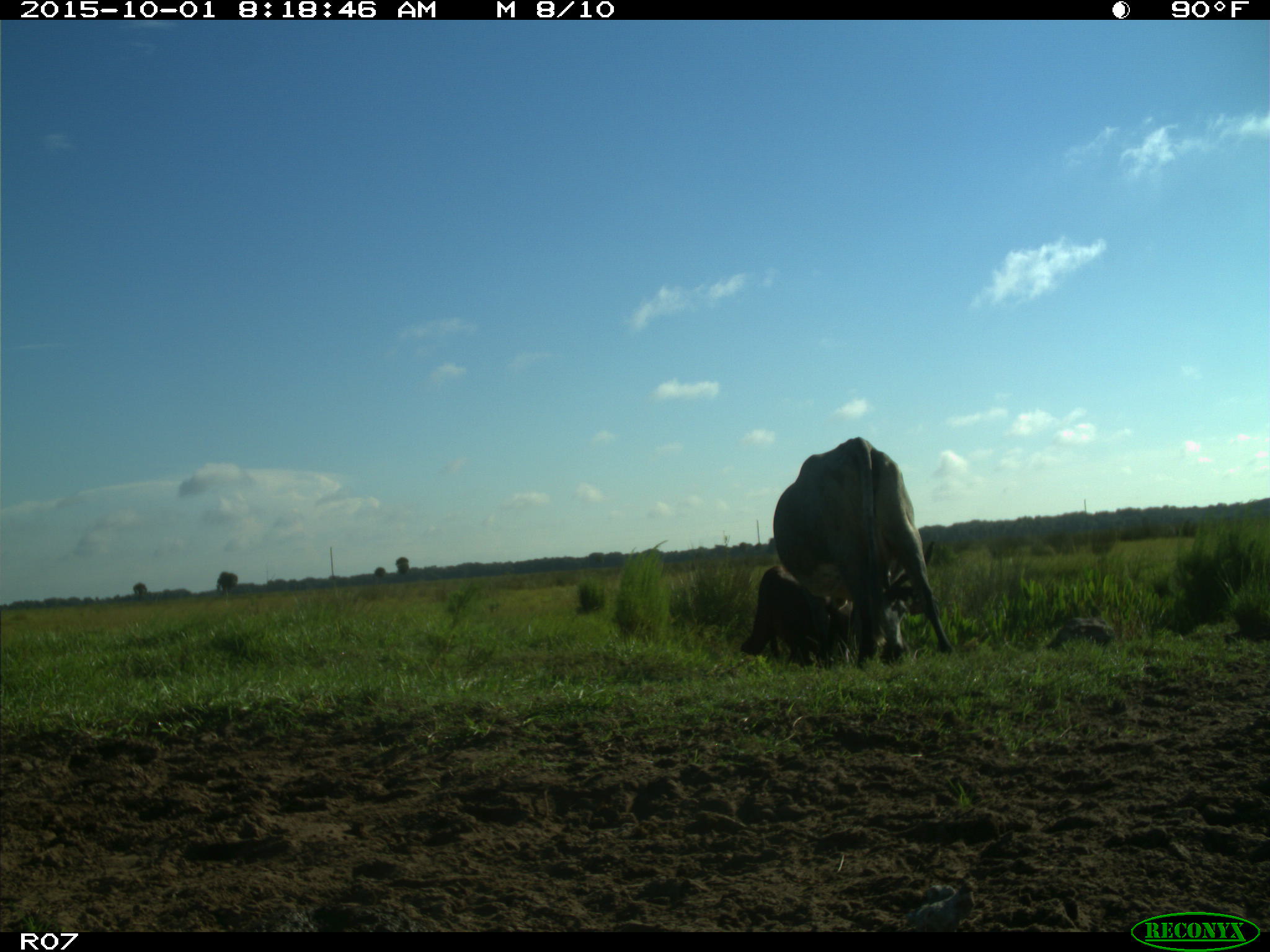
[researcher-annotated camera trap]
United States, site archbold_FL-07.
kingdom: Animalia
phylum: Chordata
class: Mammalia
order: Artiodactyla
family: Bovidae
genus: Bos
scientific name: Bos taurus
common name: domestic cow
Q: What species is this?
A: Bos taurus (domestic cow).